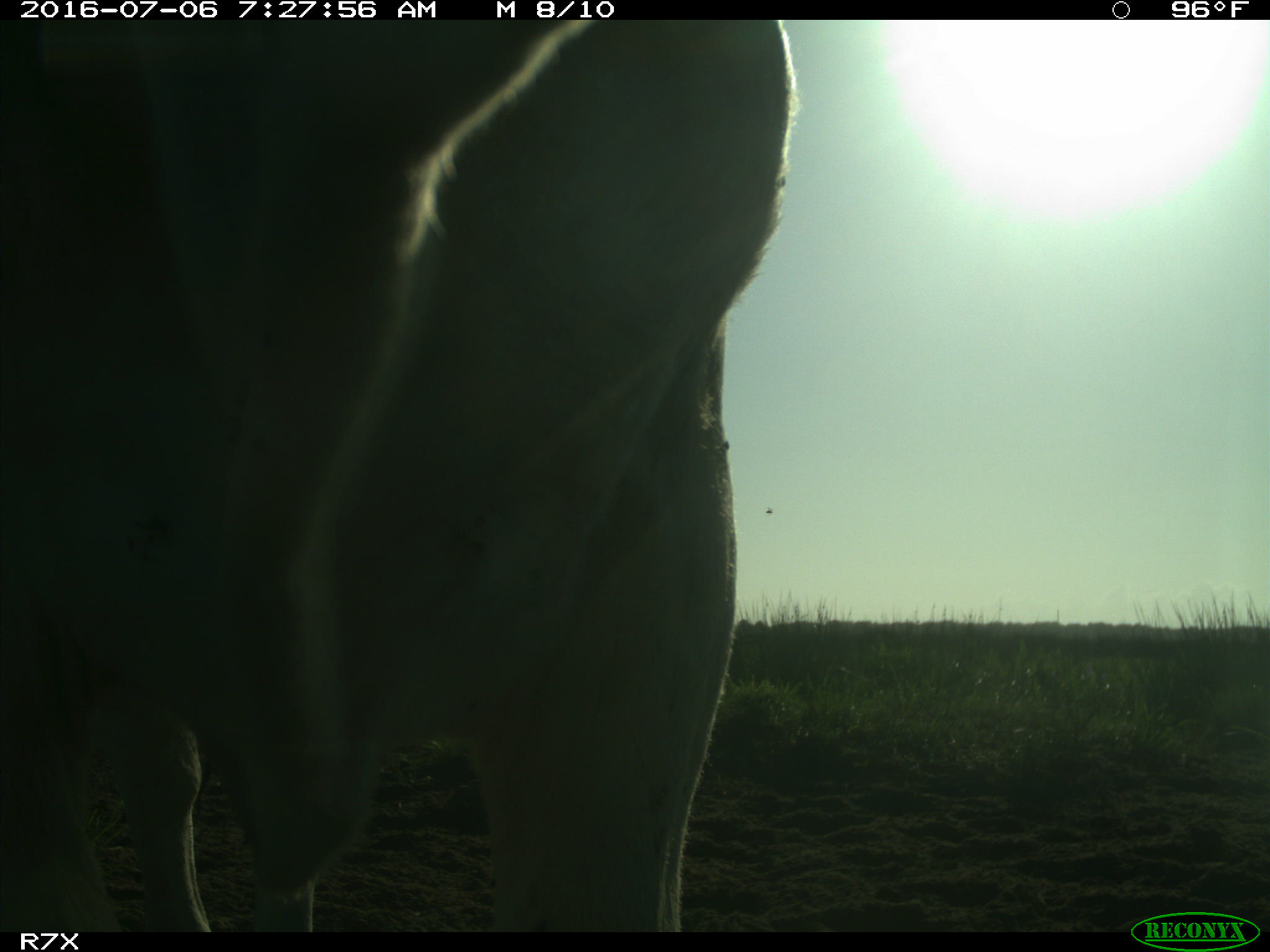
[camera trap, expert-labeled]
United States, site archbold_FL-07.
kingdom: Animalia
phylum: Chordata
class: Mammalia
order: Artiodactyla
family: Bovidae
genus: Bos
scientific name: Bos taurus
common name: domestic cow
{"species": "Bos taurus (domestic cow)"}